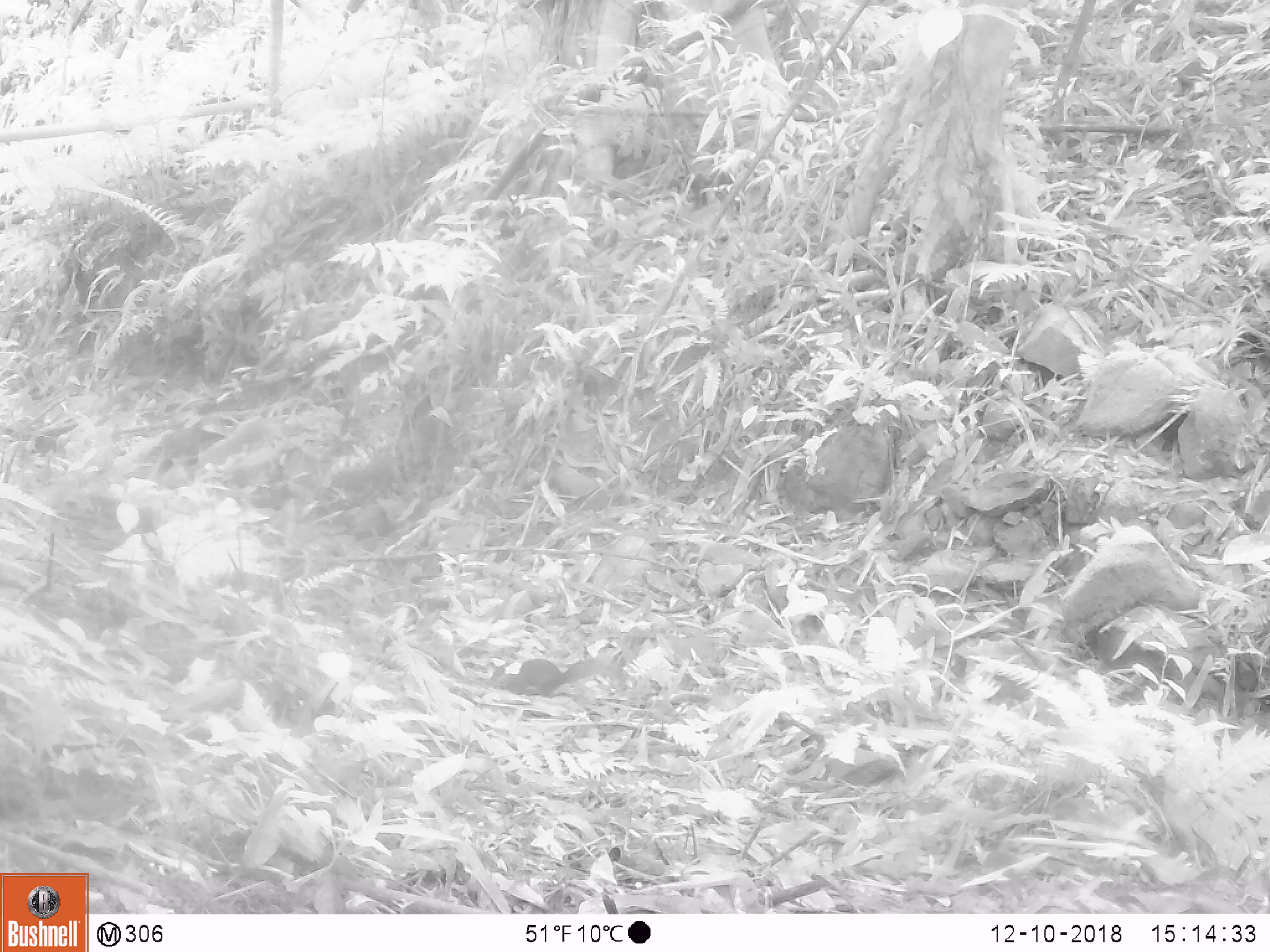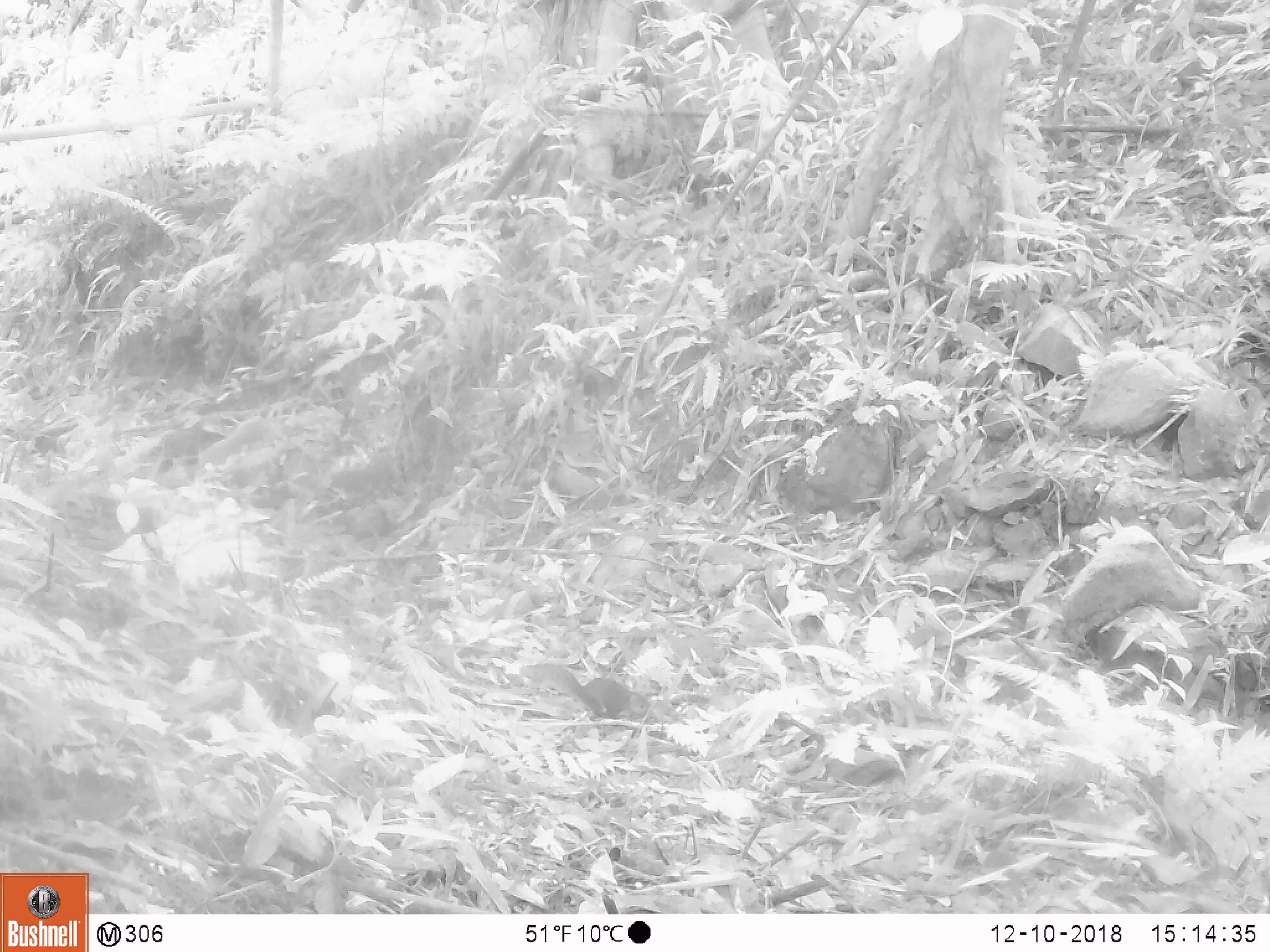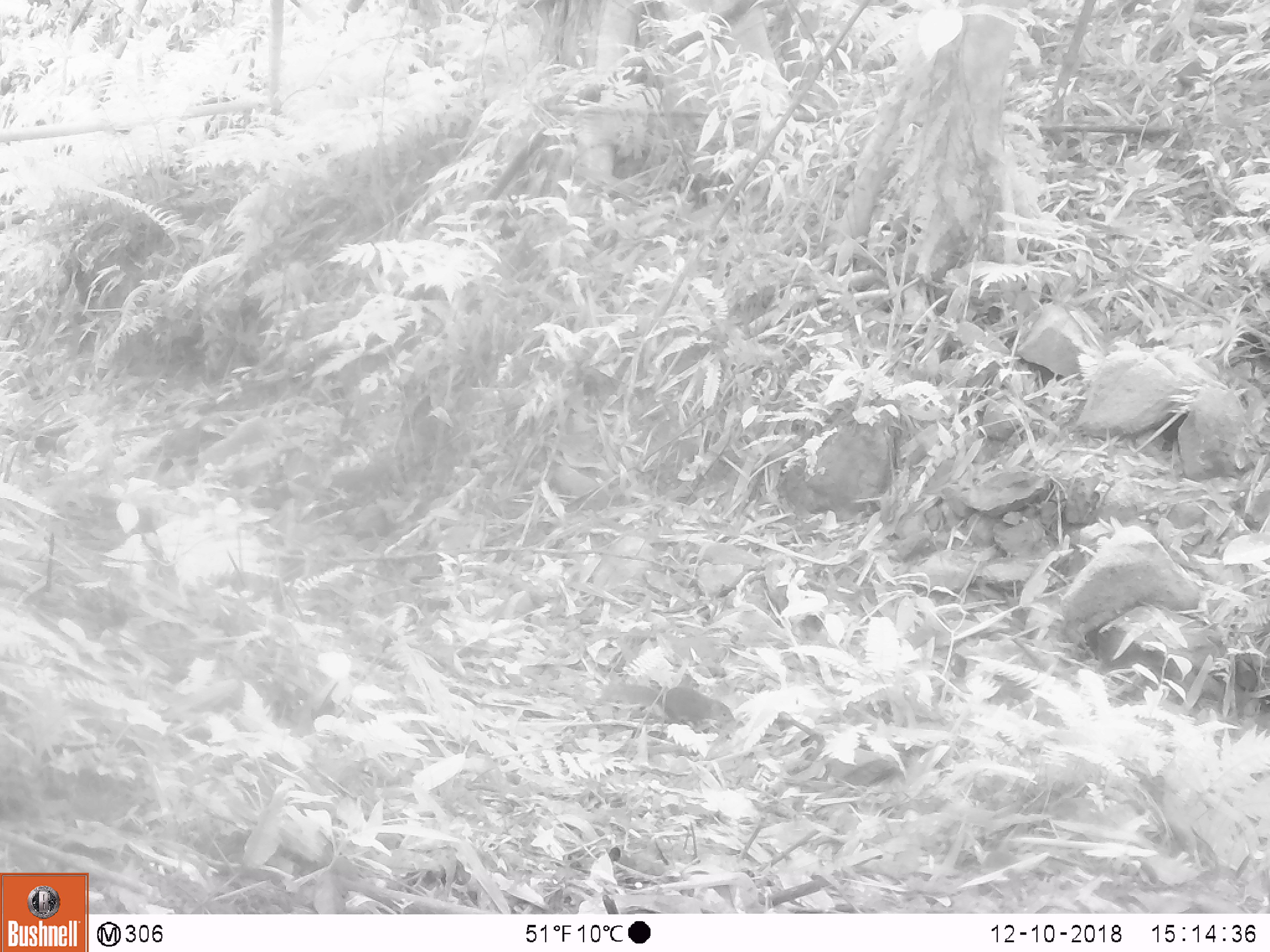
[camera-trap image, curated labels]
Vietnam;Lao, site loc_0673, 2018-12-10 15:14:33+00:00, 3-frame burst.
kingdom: Animalia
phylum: Chordata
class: Mammalia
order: Rodentia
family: Sciuridae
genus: Dremomys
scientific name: Dremomys rufigenis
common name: red-cheeked squirrel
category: red cheeked squirrel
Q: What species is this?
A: Red cheeked squirrel (red-cheeked squirrel) (Dremomys rufigenis).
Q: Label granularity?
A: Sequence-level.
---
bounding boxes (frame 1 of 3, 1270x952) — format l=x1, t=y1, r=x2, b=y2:
red cheeked squirrel: l=485, t=656, r=611, b=697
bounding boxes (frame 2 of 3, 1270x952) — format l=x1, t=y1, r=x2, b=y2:
red cheeked squirrel: l=519, t=663, r=651, b=717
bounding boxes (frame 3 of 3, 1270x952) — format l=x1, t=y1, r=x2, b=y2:
red cheeked squirrel: l=599, t=684, r=734, b=732